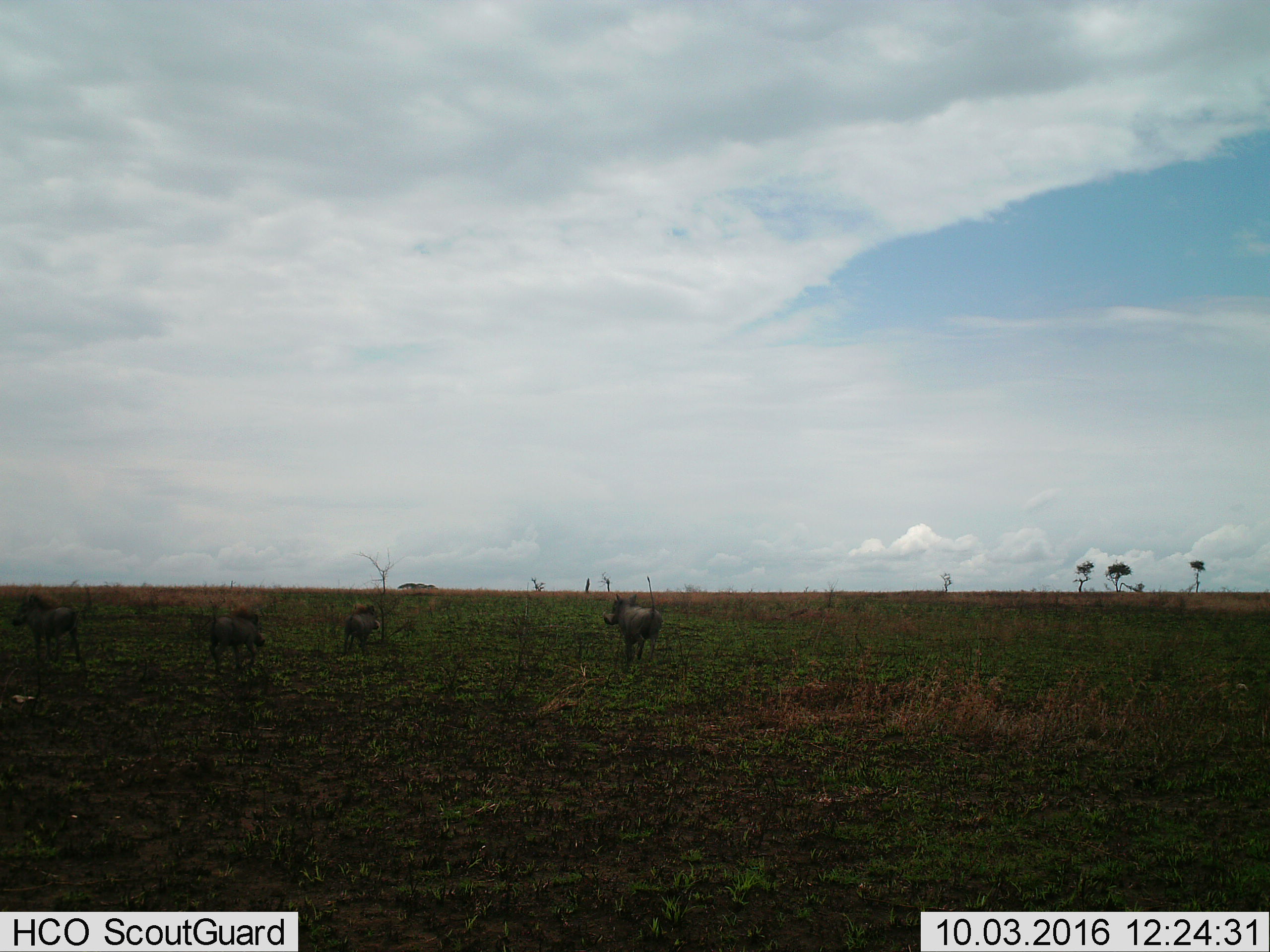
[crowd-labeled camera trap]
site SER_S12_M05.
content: unidentified animal